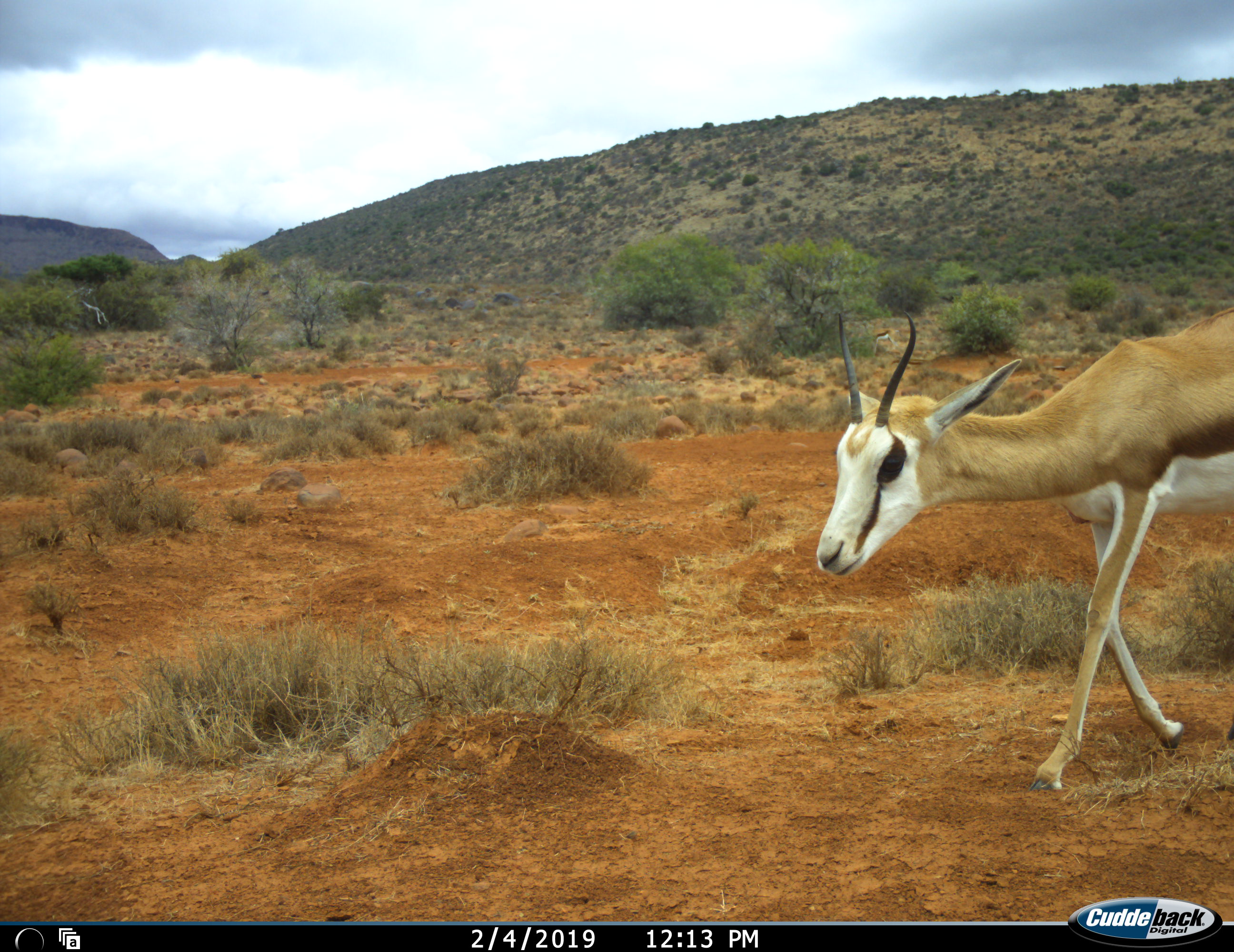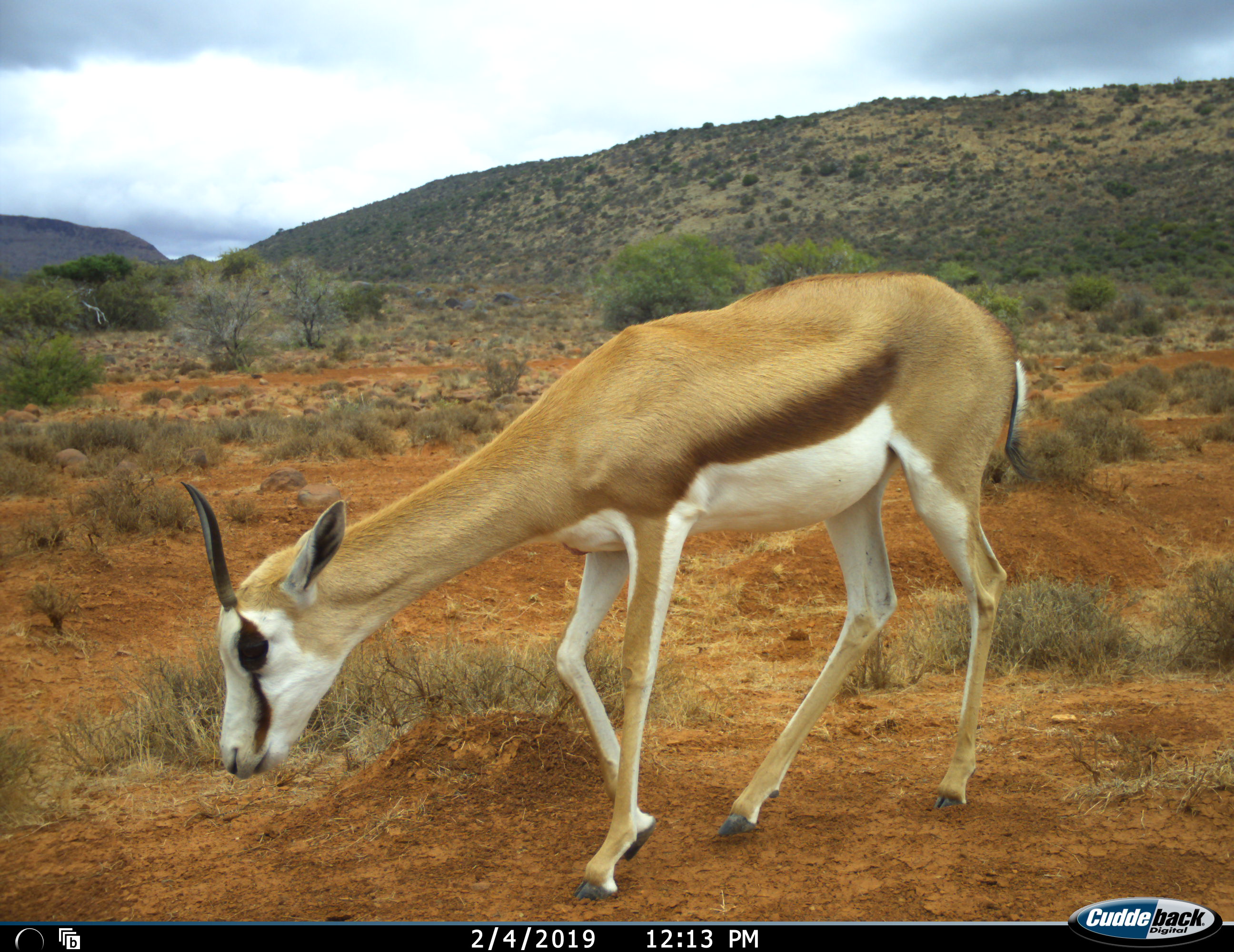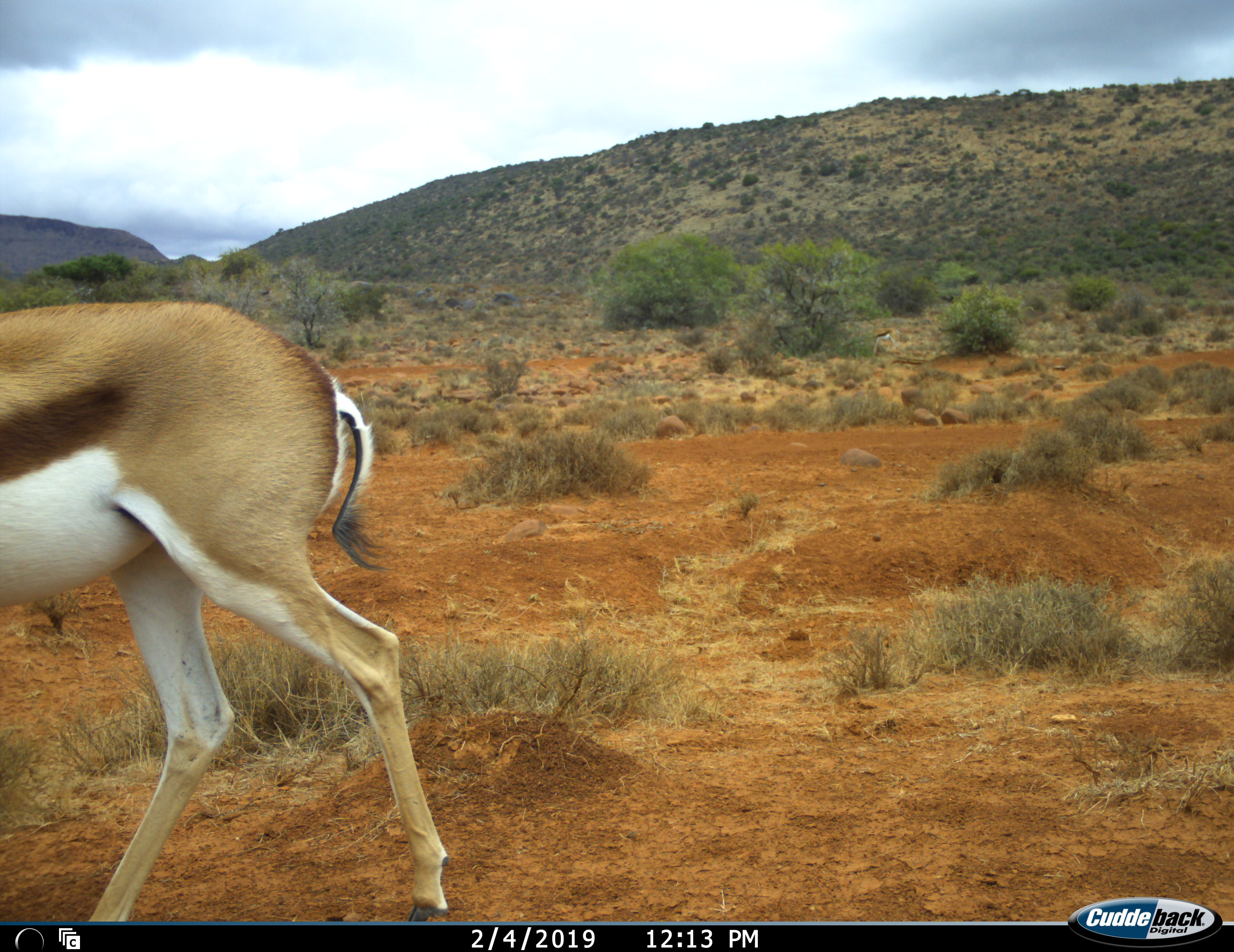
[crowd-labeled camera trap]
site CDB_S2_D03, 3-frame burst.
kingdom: Animalia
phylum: Chordata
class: Mammalia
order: Artiodactyla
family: Bovidae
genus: Antidorcas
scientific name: Antidorcas marsupialis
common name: springbok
Springbok (Antidorcas marsupialis), count 1. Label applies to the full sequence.